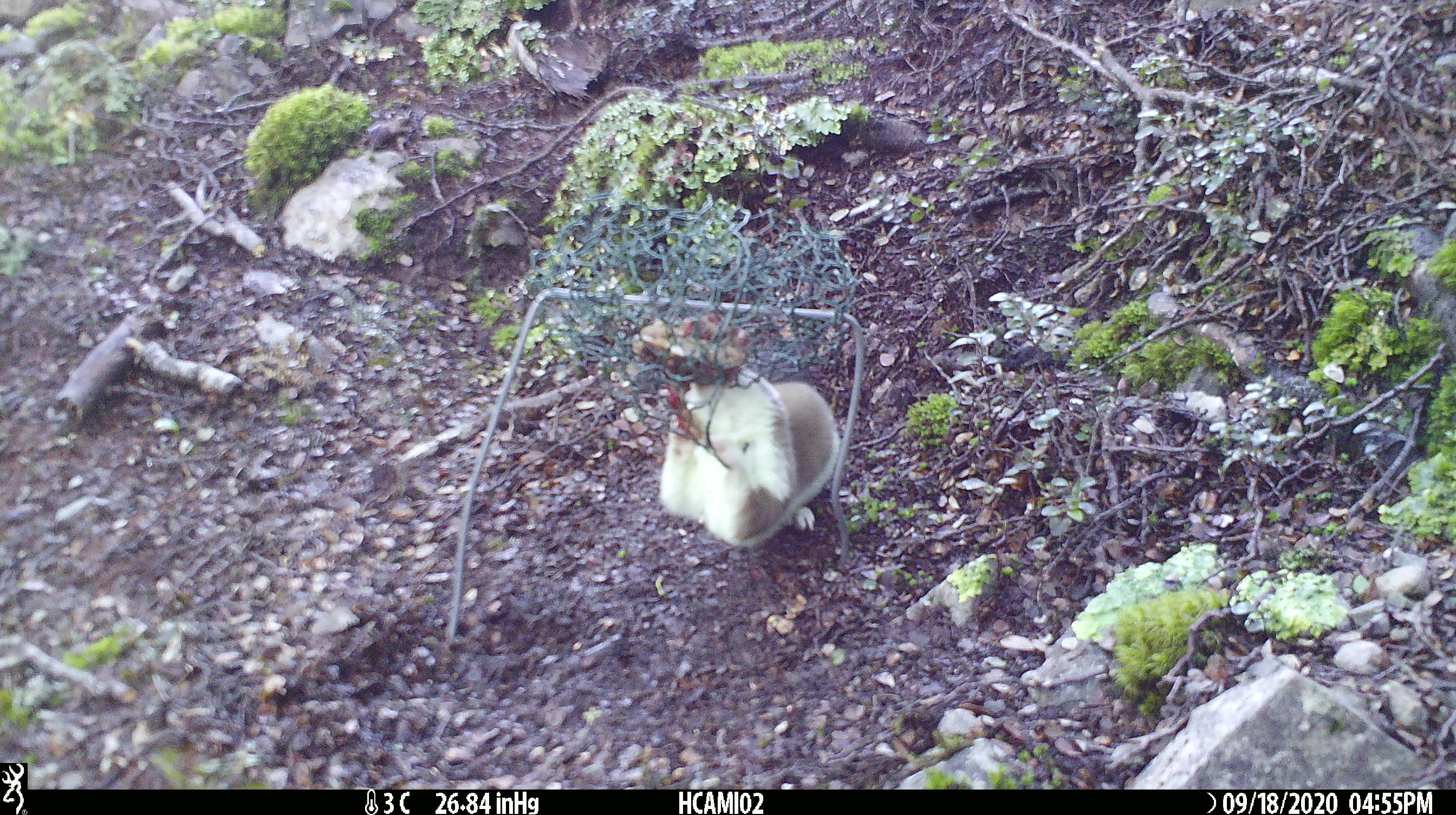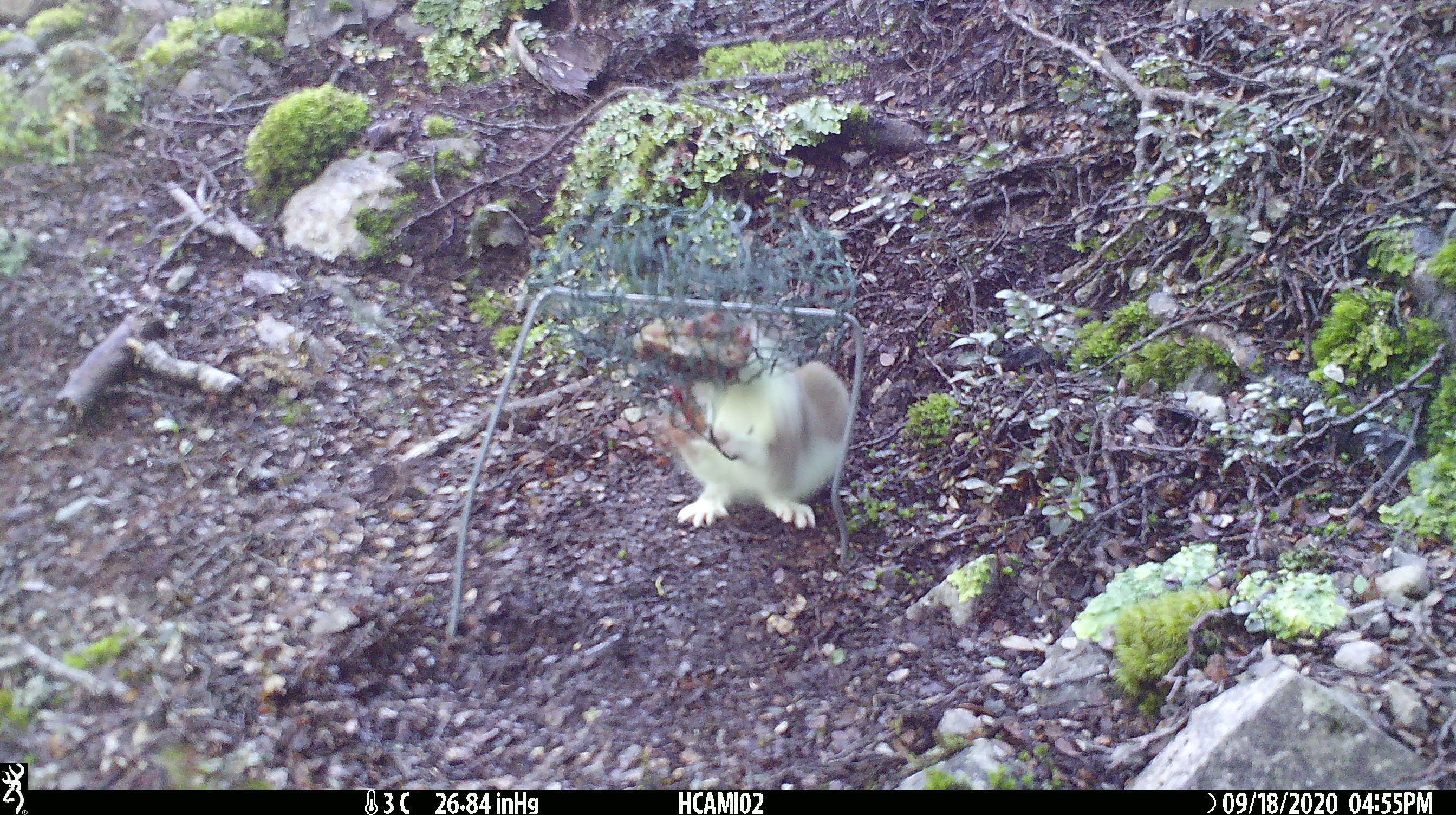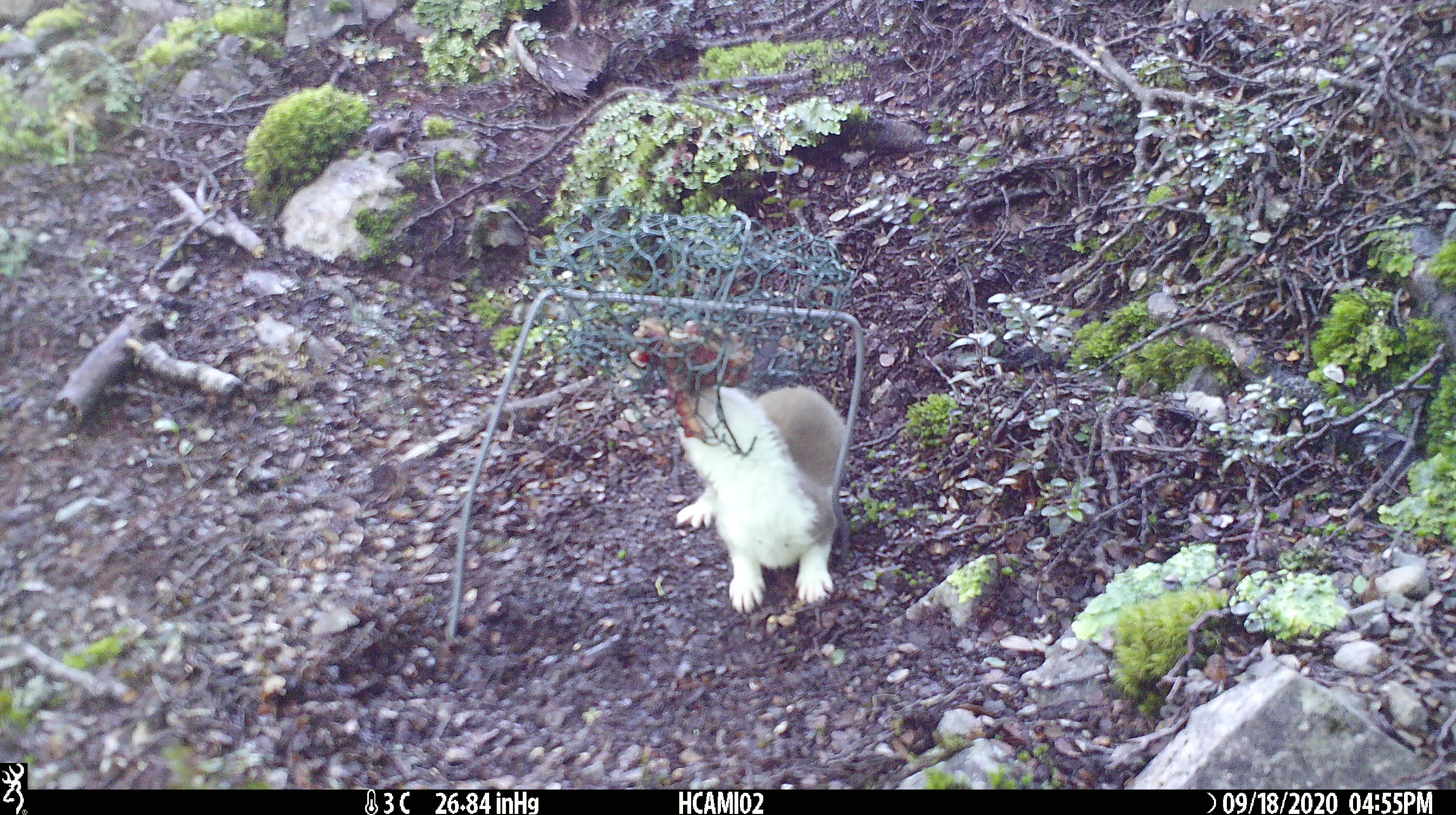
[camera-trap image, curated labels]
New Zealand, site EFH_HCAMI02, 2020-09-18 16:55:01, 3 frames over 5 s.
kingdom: Animalia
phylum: Chordata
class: Mammalia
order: Carnivora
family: Mustelidae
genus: Mustela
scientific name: Mustela erminea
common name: stoat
Stoat (Mustela erminea).